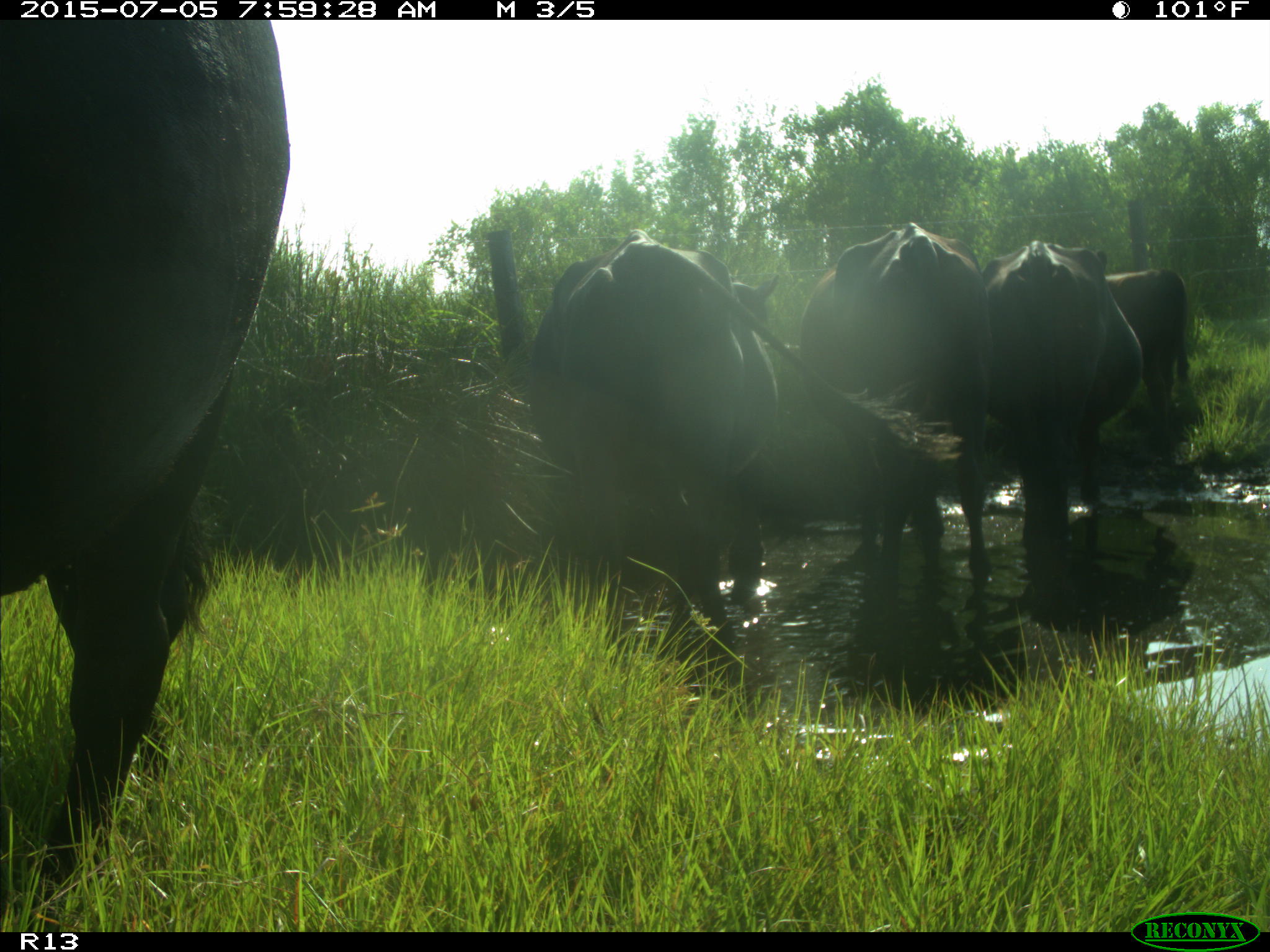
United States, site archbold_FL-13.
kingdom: Animalia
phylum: Chordata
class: Mammalia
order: Artiodactyla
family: Bovidae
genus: Bos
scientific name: Bos taurus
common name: domestic cow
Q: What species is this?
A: Bos taurus (domestic cow).